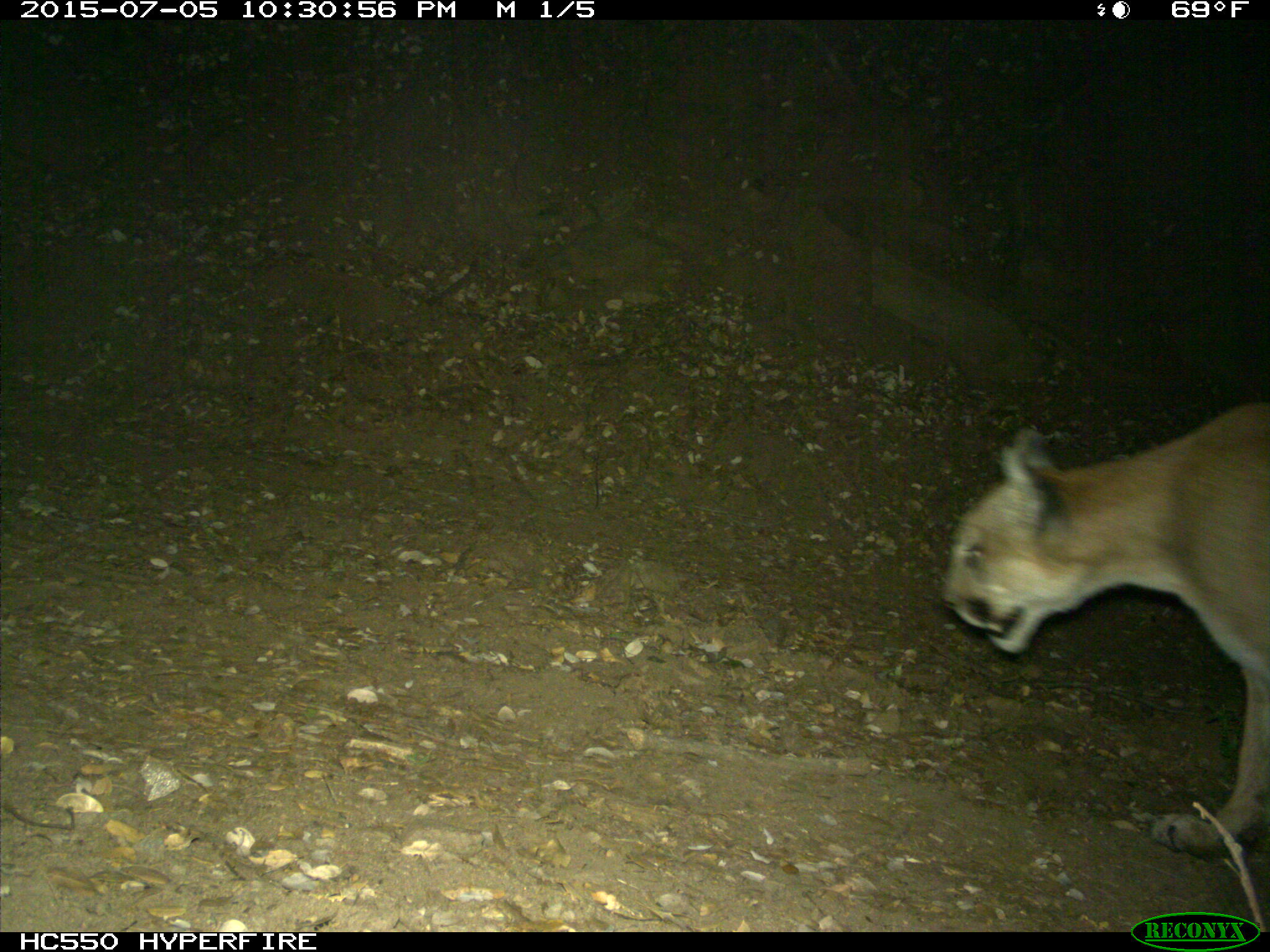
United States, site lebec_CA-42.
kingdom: Animalia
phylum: Chordata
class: Mammalia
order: Carnivora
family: Felidae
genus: Puma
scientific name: Puma concolor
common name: mountain lion